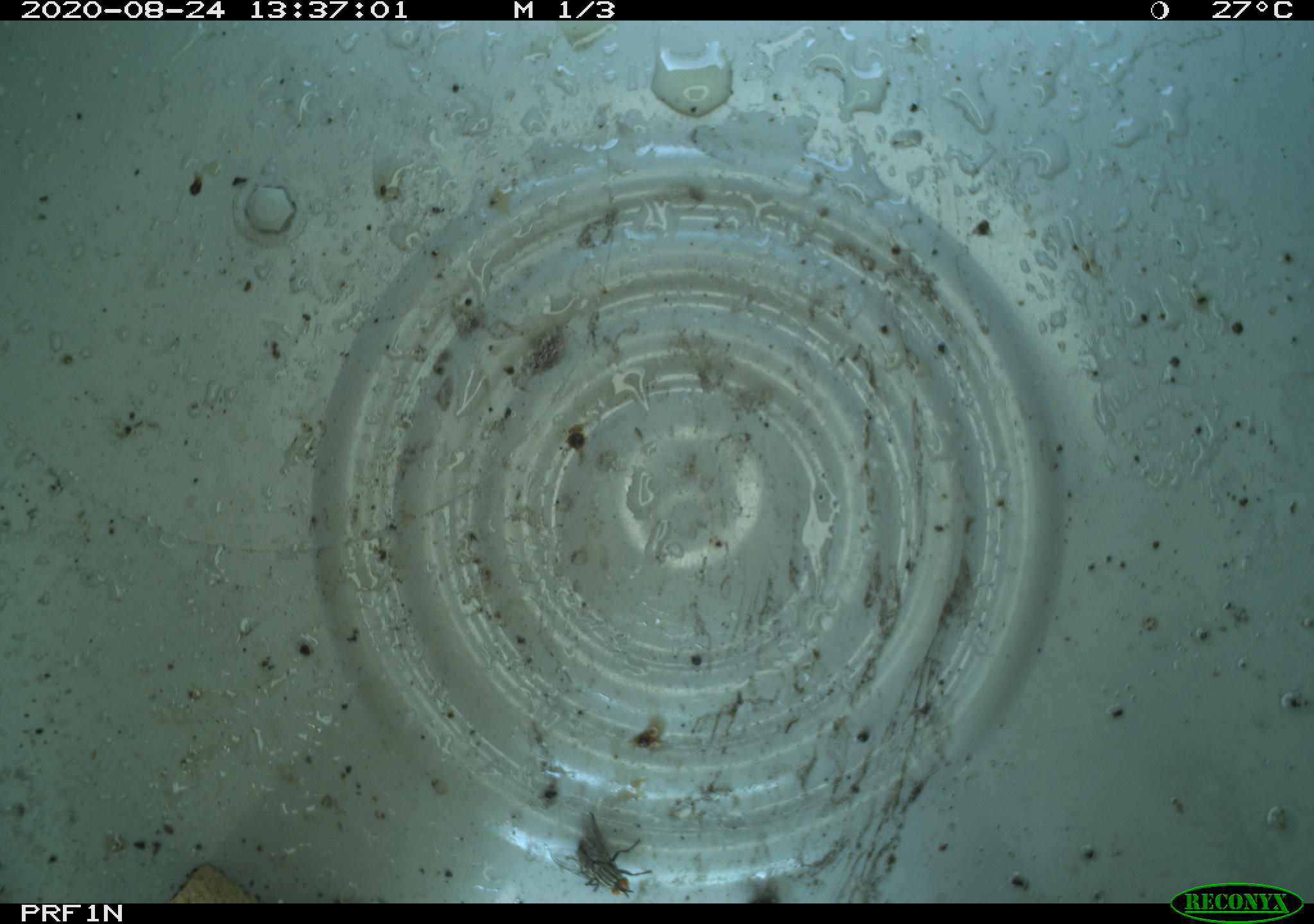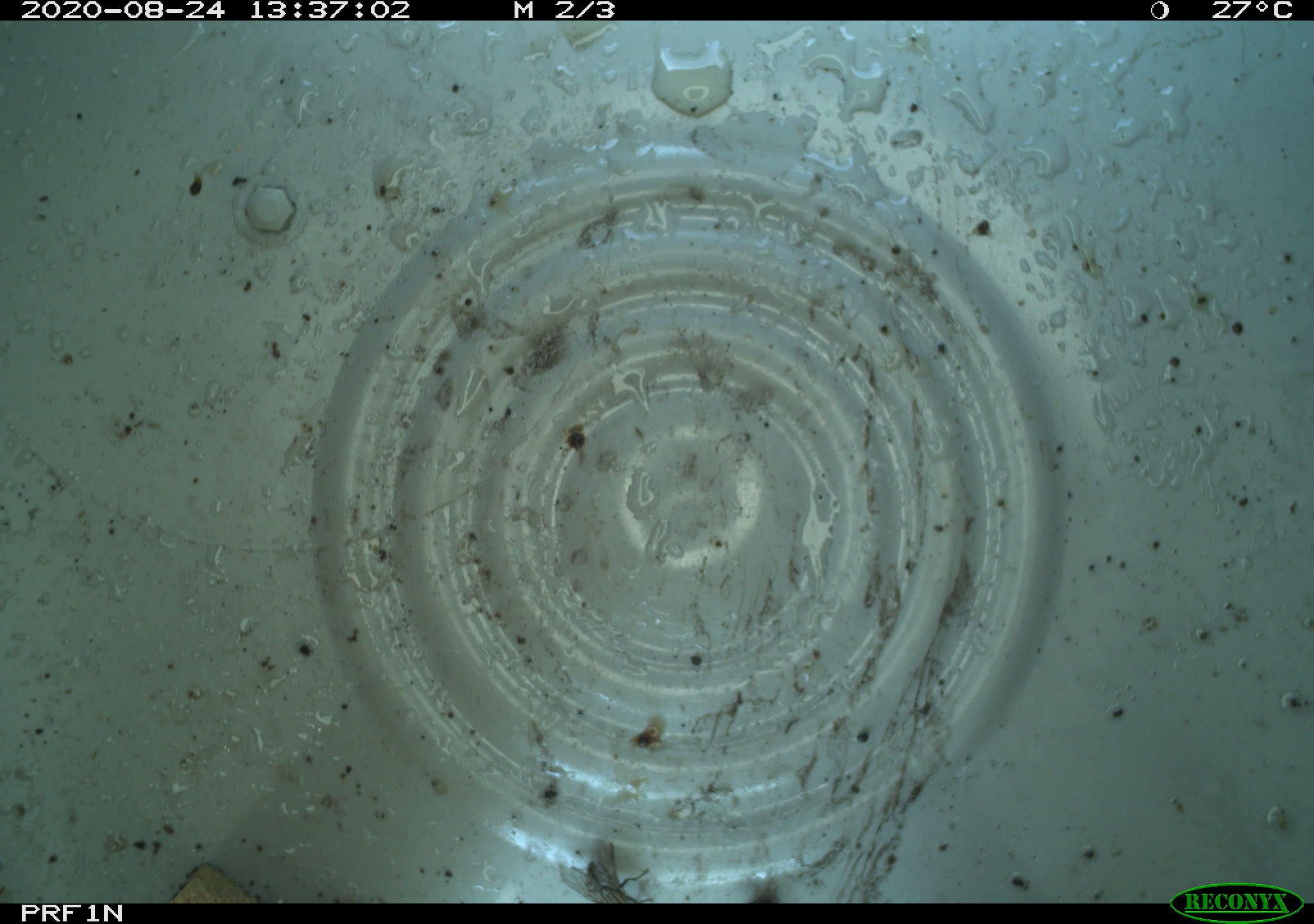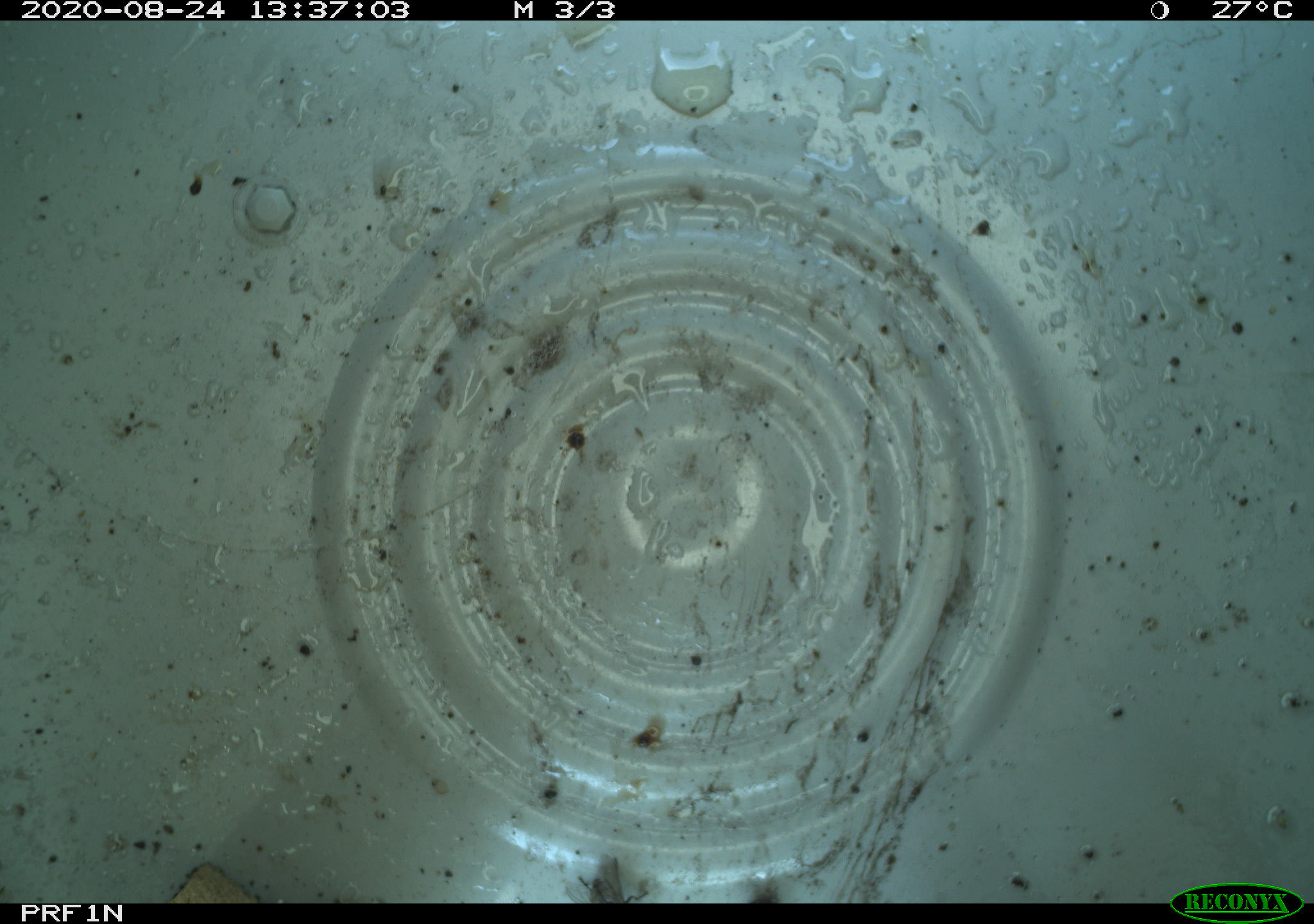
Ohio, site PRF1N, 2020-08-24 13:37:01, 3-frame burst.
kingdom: Animalia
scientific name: Animalia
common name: animal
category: invertebrate